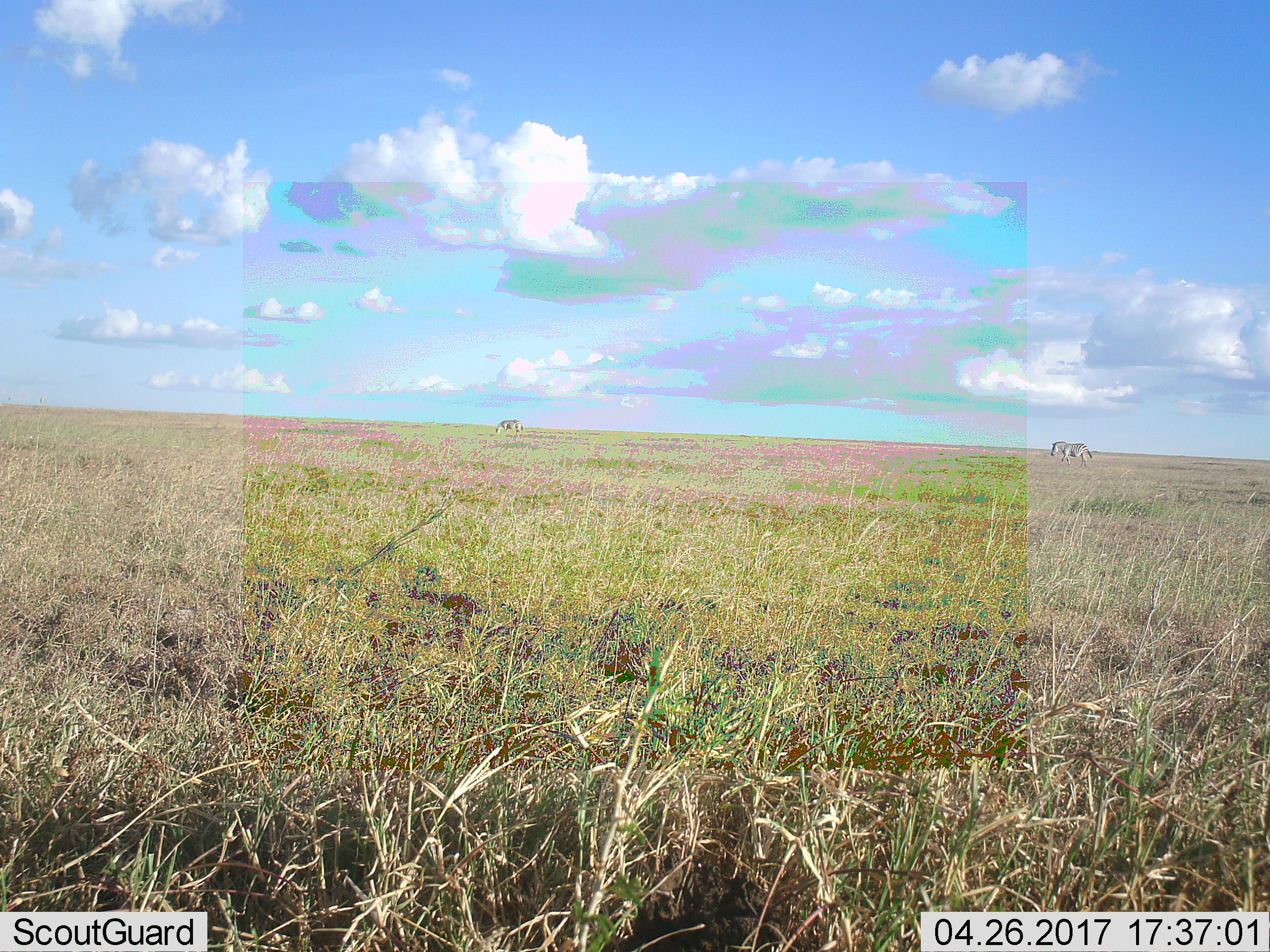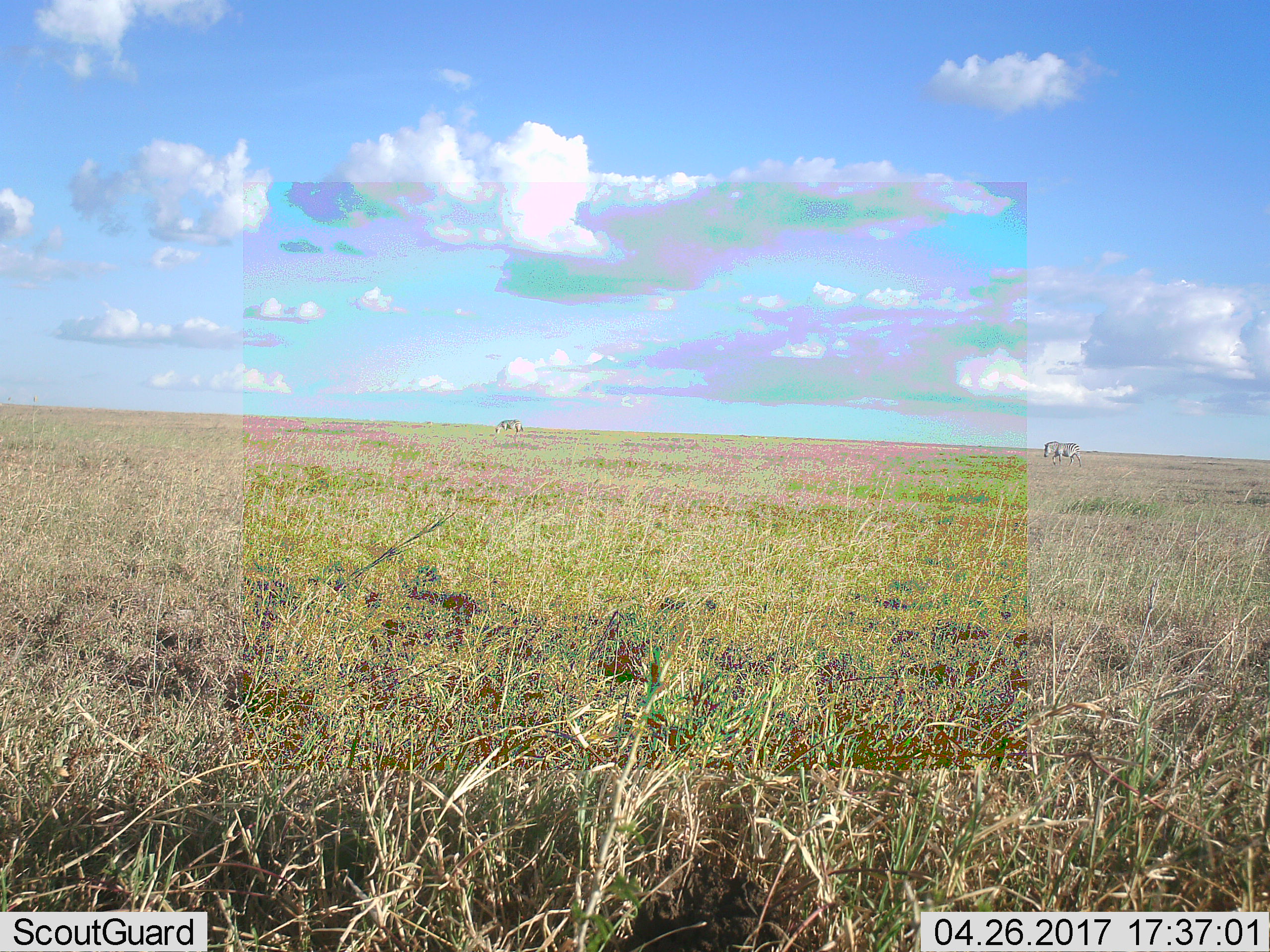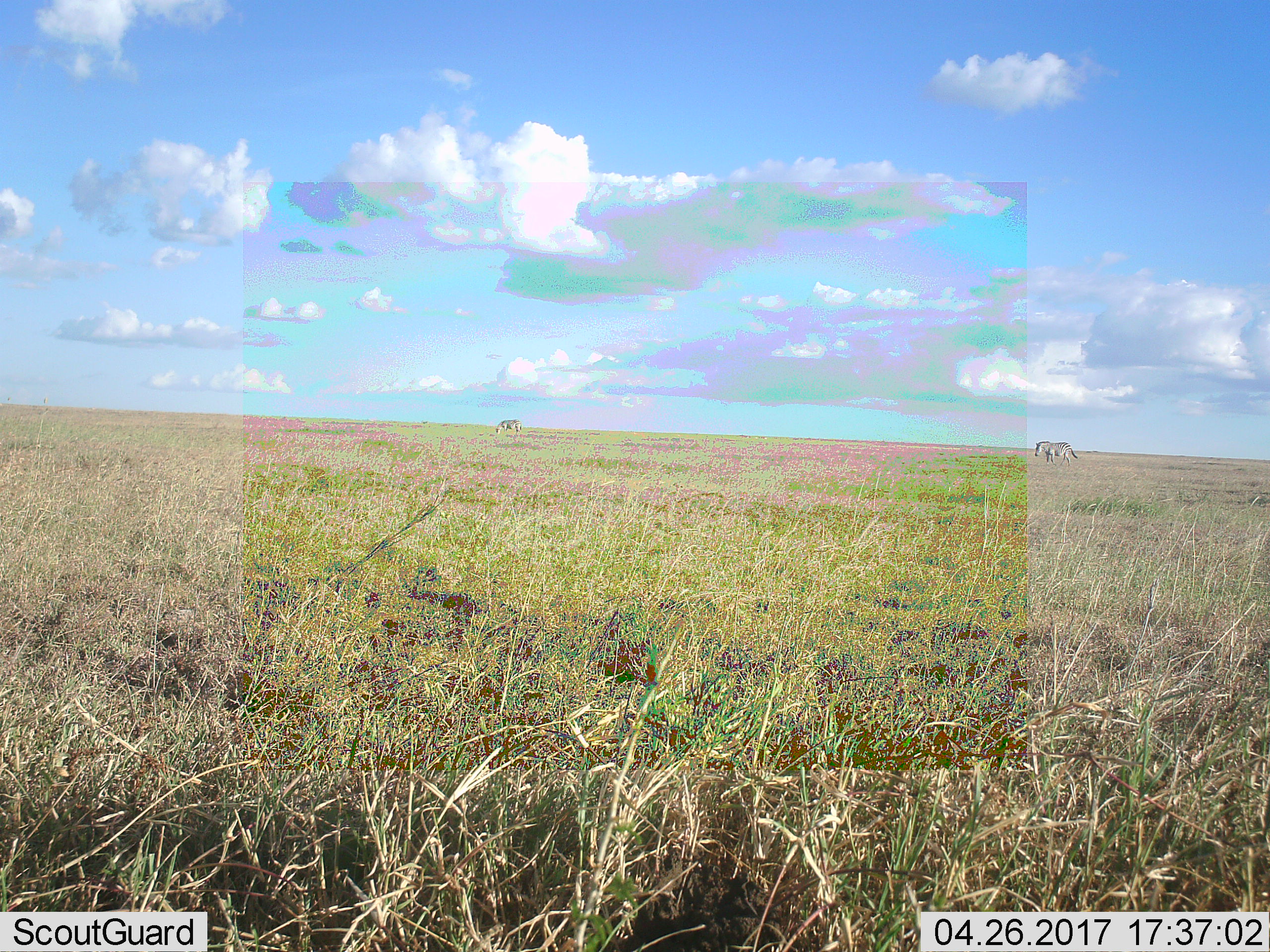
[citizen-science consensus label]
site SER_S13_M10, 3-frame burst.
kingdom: Animalia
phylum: Chordata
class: Mammalia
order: Perissodactyla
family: Equidae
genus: Equus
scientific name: Equus quagga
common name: plains zebra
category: zebraplains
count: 2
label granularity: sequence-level